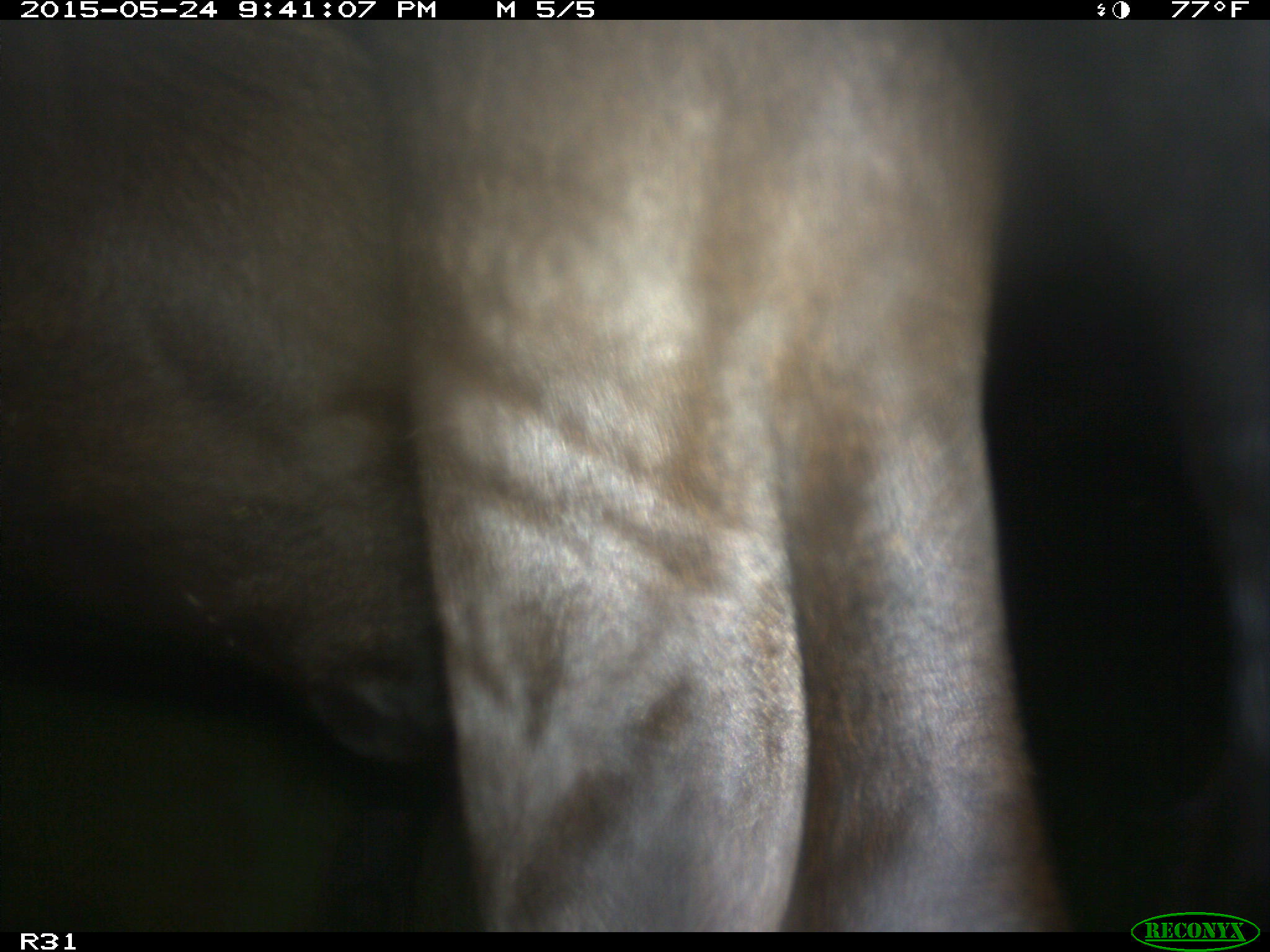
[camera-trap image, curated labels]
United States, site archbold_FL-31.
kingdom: Animalia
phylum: Chordata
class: Mammalia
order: Artiodactyla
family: Bovidae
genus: Bos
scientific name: Bos taurus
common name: domestic cow